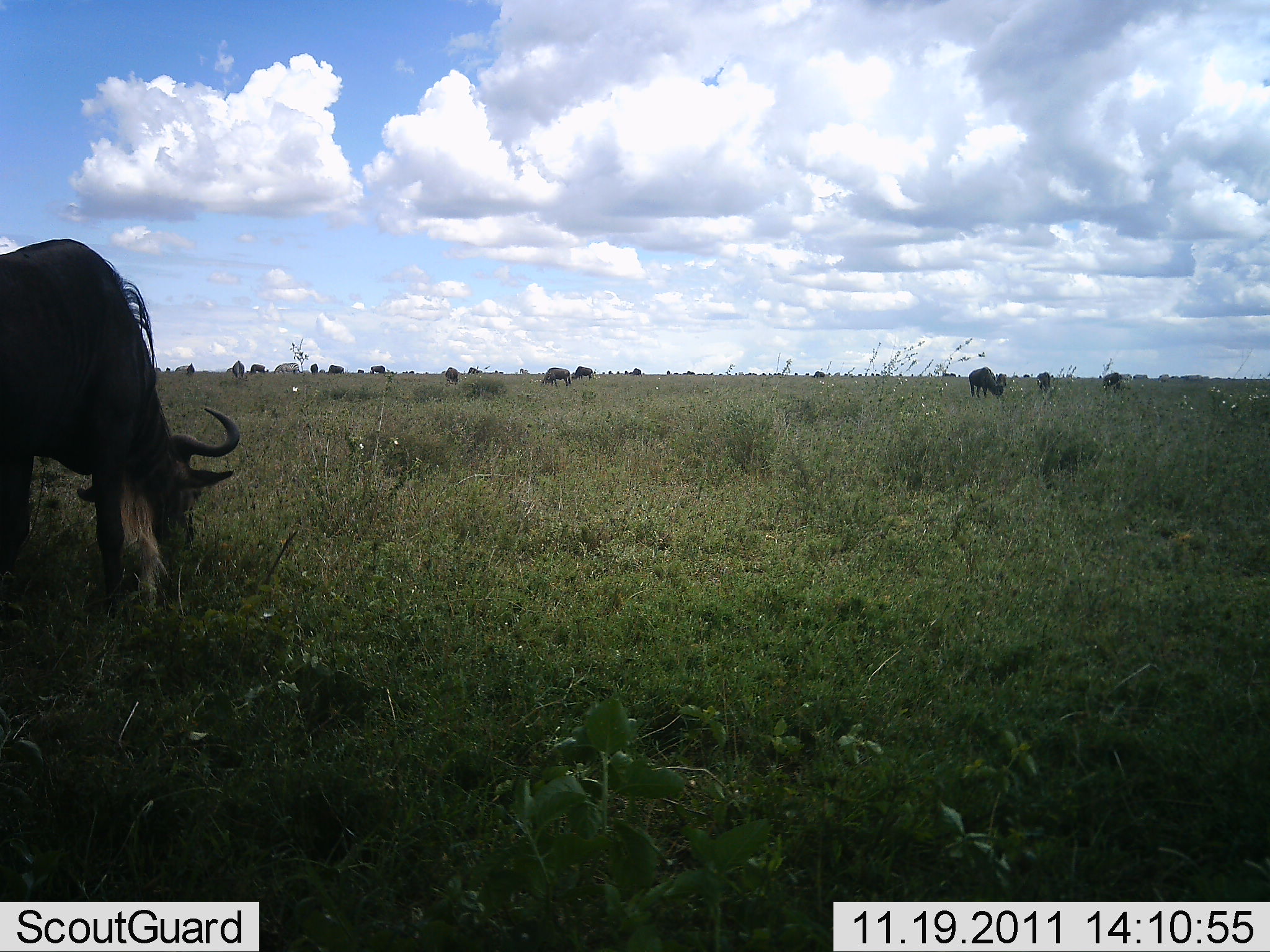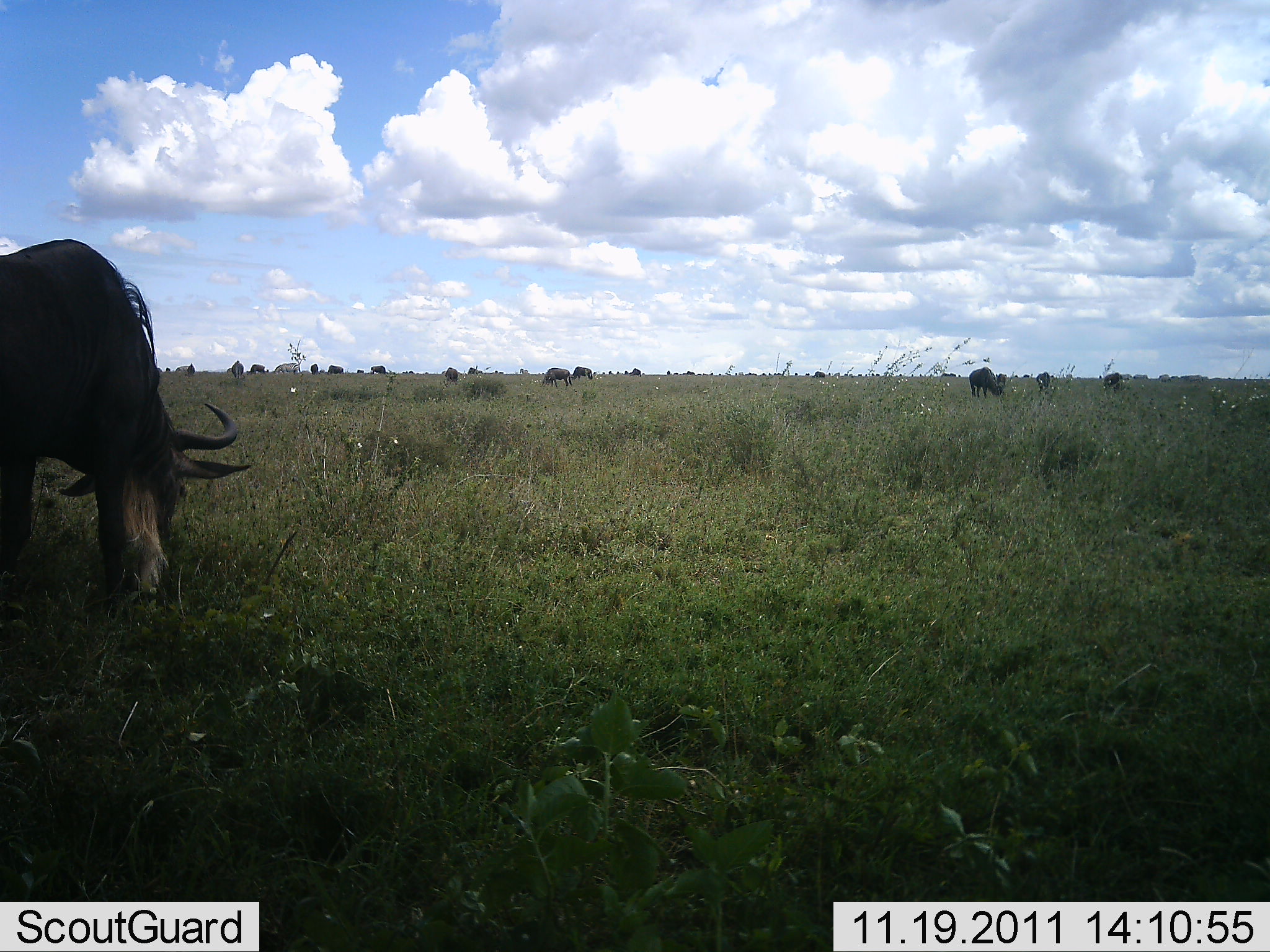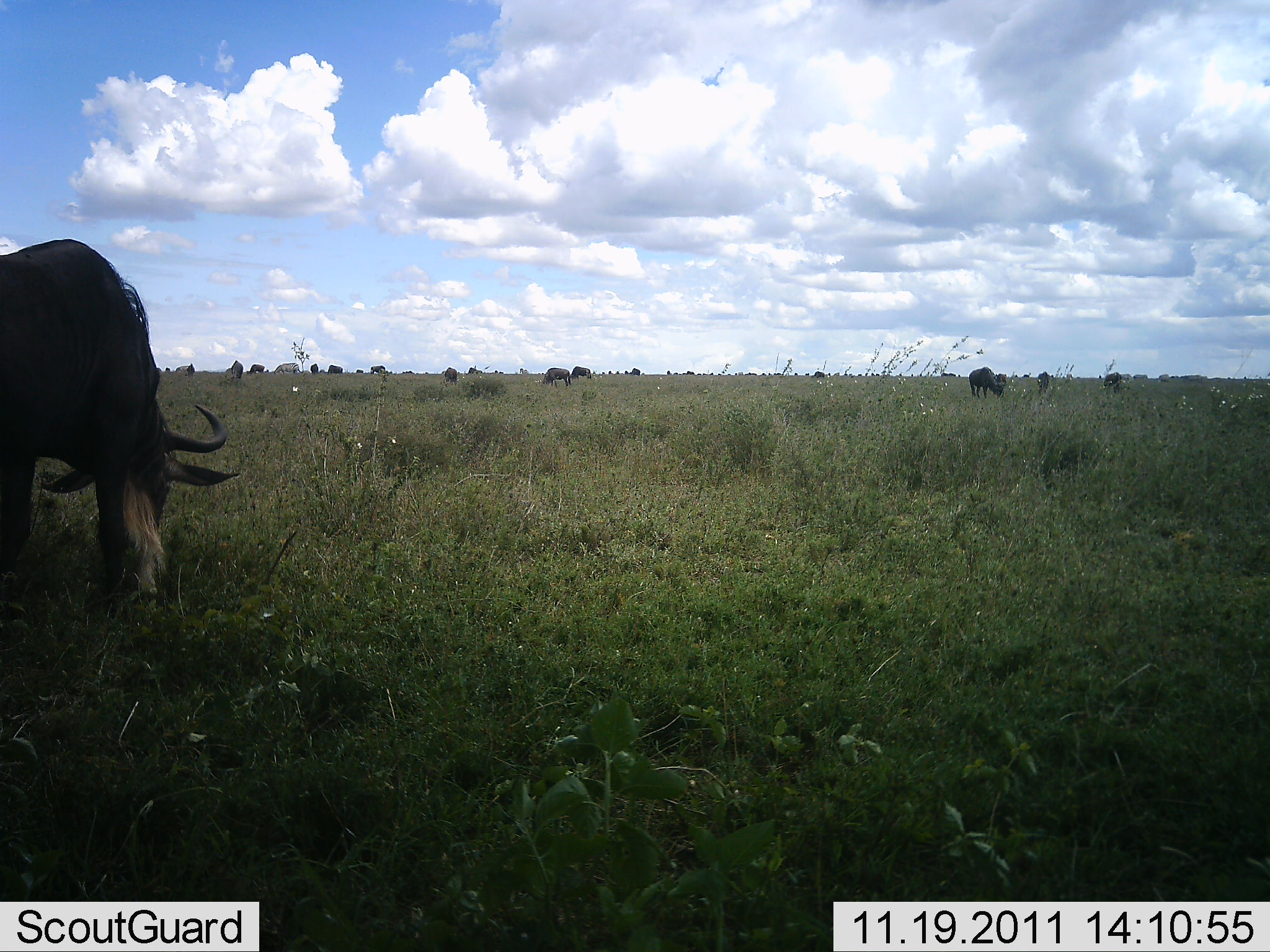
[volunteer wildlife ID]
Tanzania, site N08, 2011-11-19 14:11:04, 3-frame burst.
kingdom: Animalia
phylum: Chordata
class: Mammalia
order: Artiodactyla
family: Bovidae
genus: Connochaetes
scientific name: Connochaetes taurinus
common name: blue wildebeest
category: wildebeest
Wildebeest (blue wildebeest) (Connochaetes taurinus), count 11-50. Behavior (volunteer vote fractions): standing 21%, resting 0%, moving 7%, interacting 0%. Young present (vote fraction): 7%. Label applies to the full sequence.